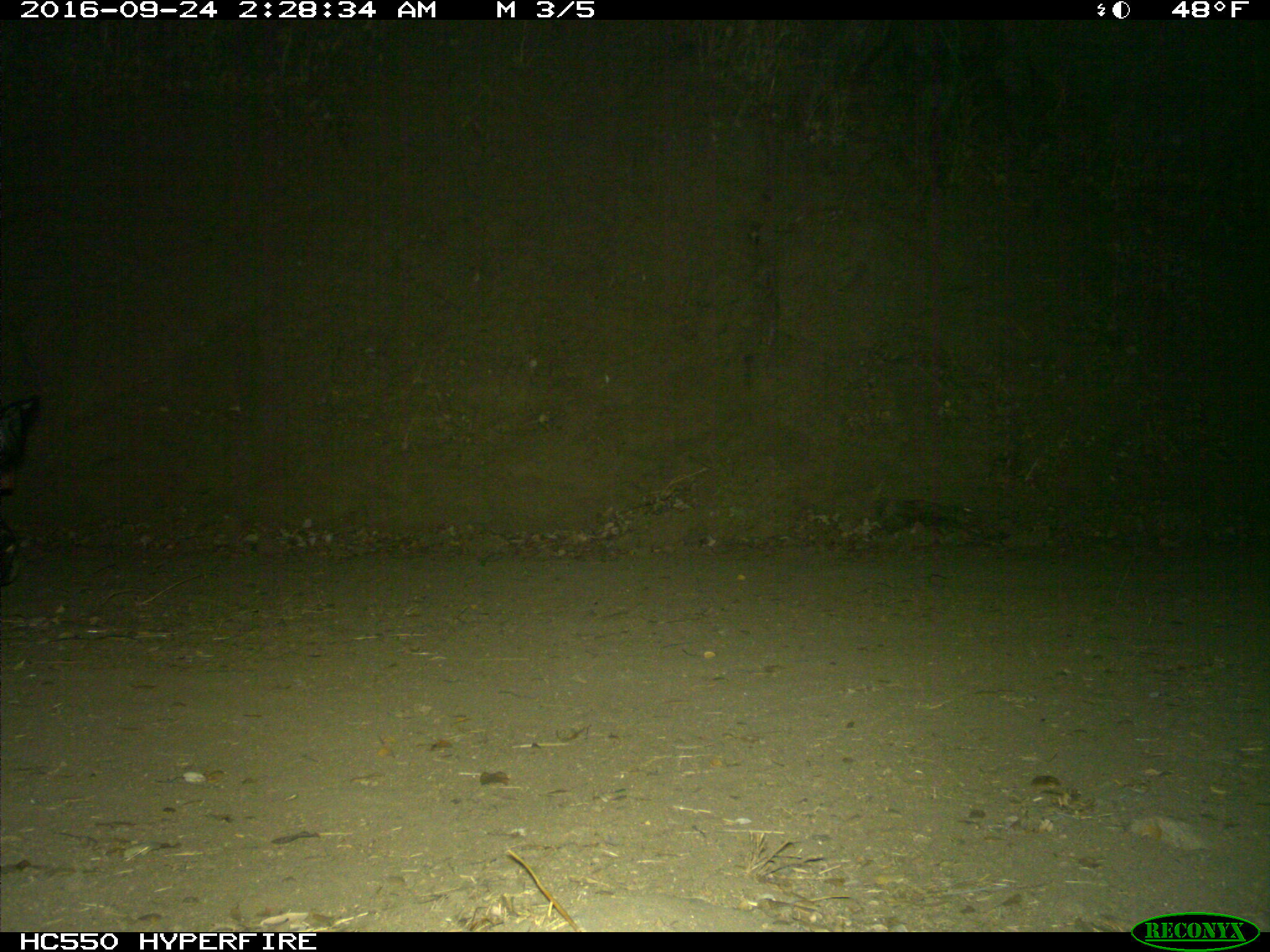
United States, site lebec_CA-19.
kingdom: Animalia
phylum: Chordata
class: Mammalia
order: Artiodactyla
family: Suidae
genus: Sus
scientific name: Sus scrofa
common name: wild boar